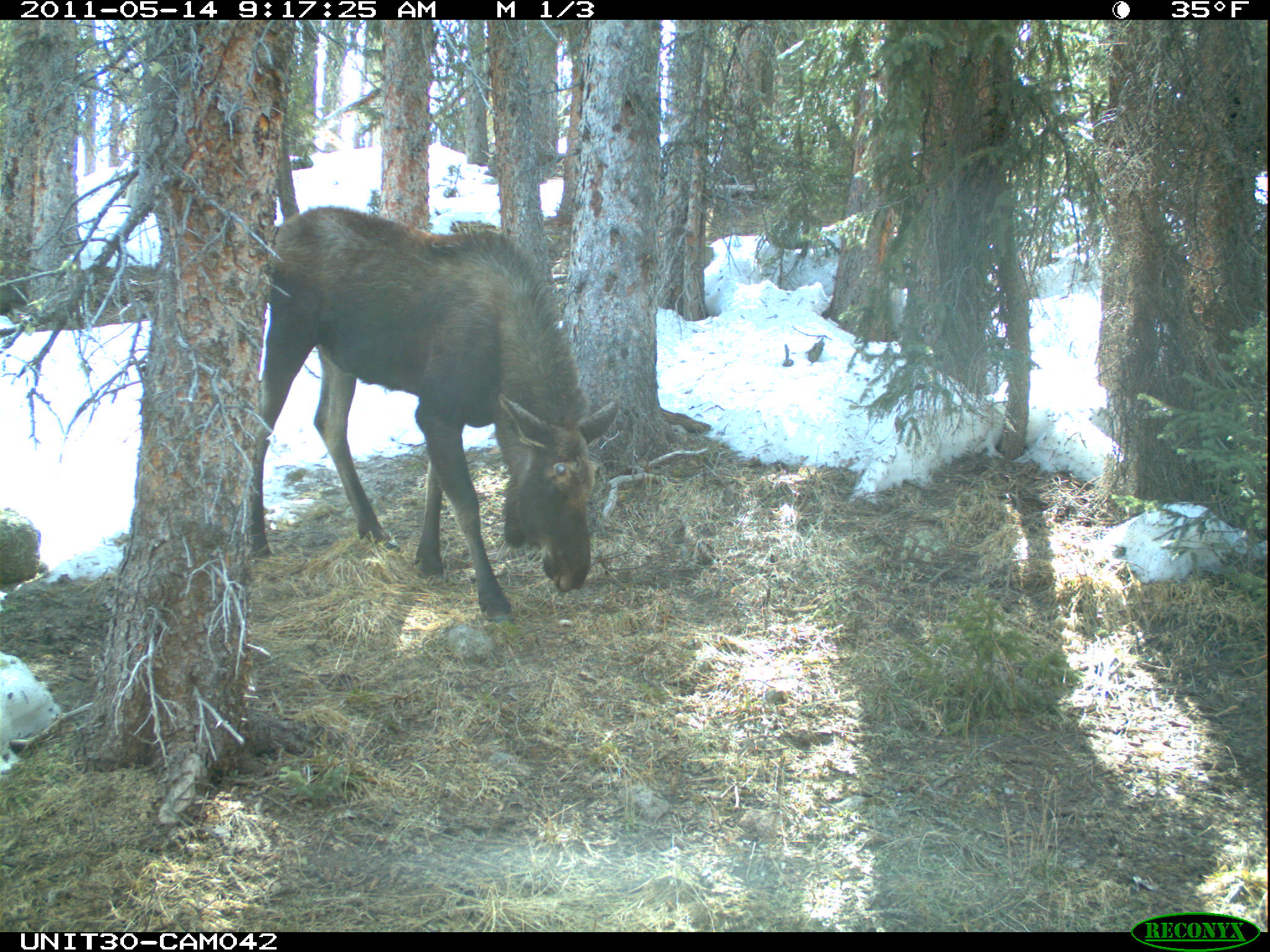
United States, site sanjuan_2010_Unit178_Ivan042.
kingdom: Animalia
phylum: Chordata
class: Mammalia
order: Artiodactyla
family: Cervidae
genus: Alces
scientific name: Alces alces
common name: moose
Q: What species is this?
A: Alces alces (moose).